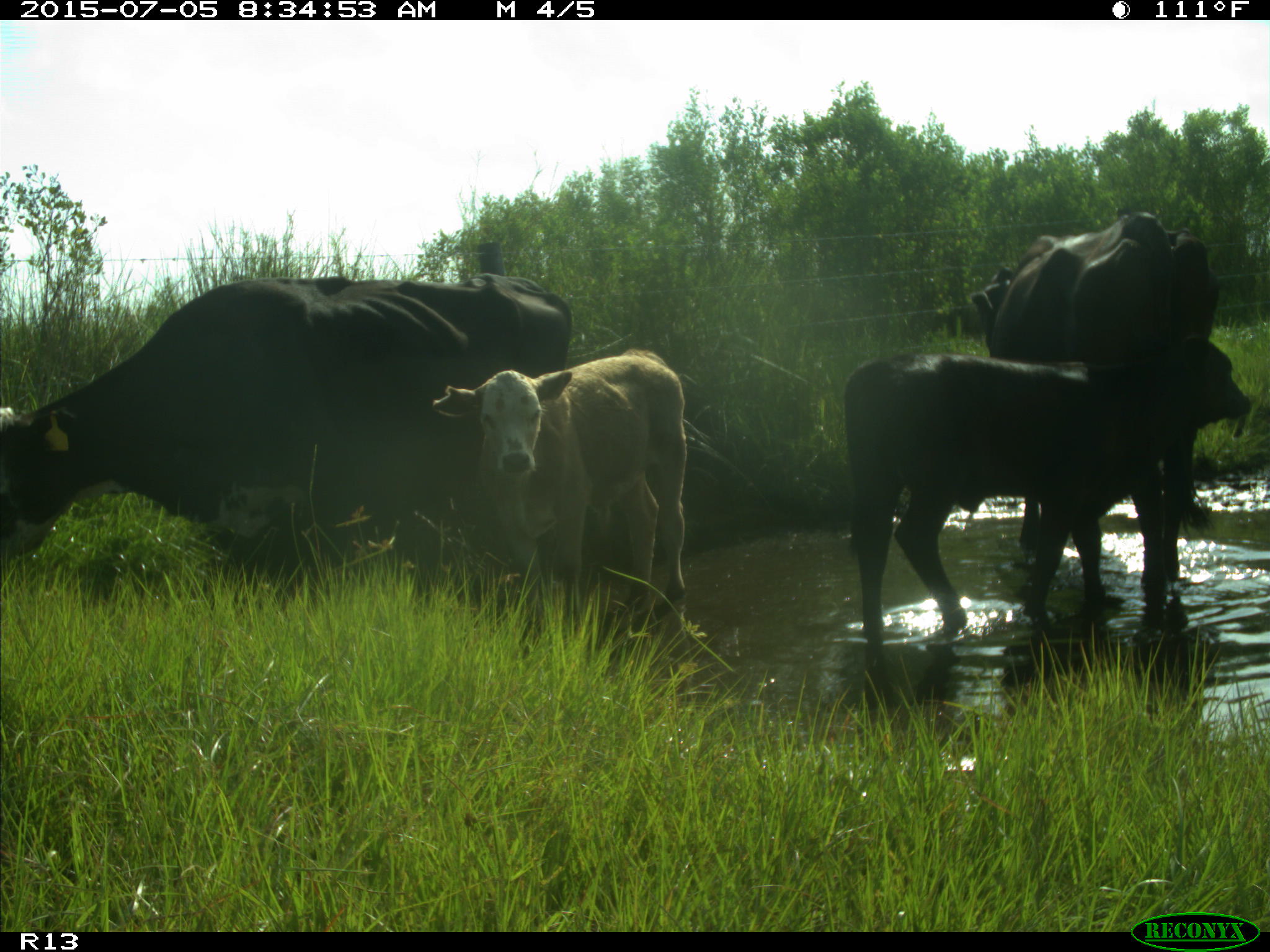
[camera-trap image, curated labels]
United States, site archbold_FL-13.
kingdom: Animalia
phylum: Chordata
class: Mammalia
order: Artiodactyla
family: Bovidae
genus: Bos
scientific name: Bos taurus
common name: domestic cow